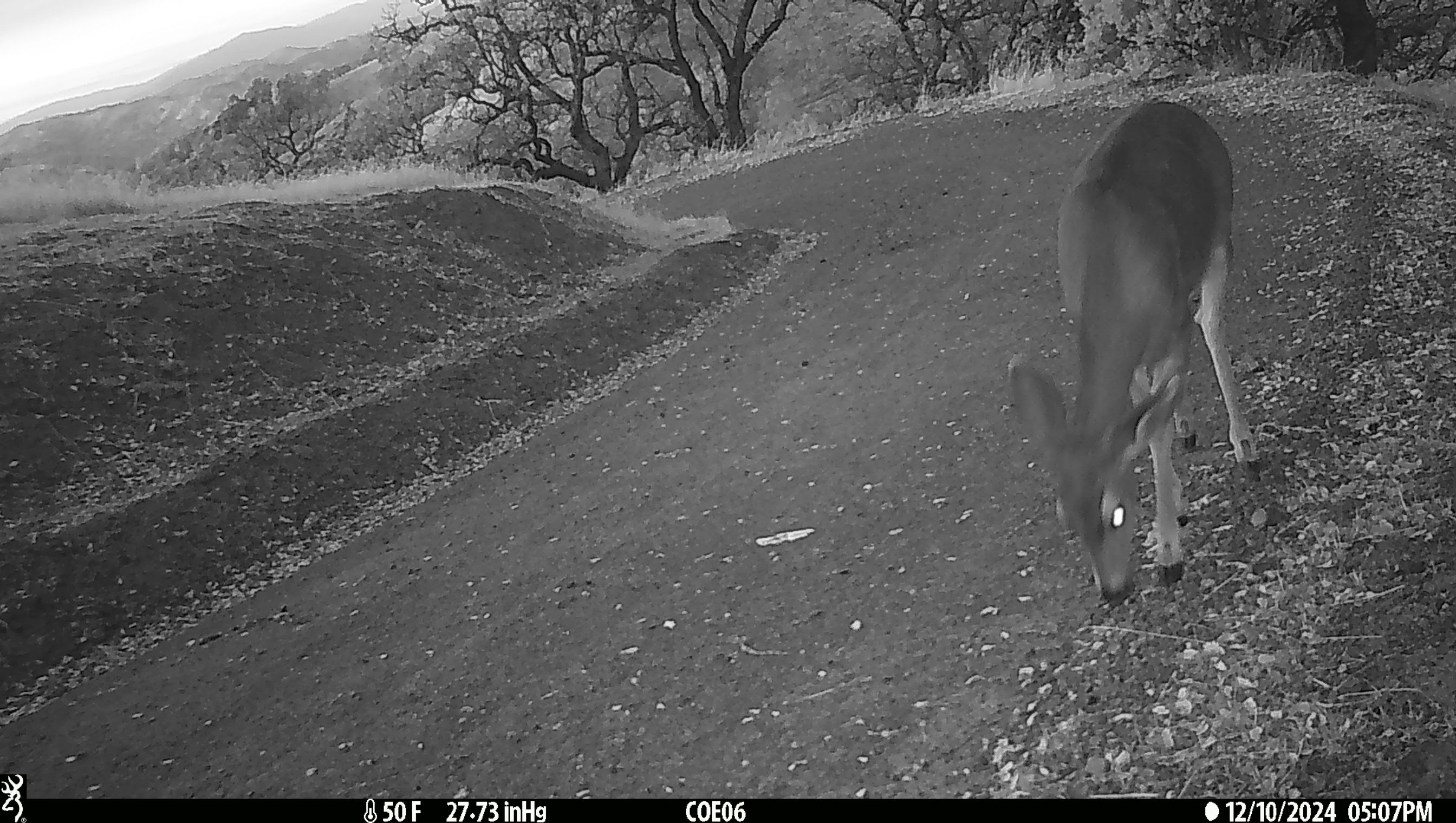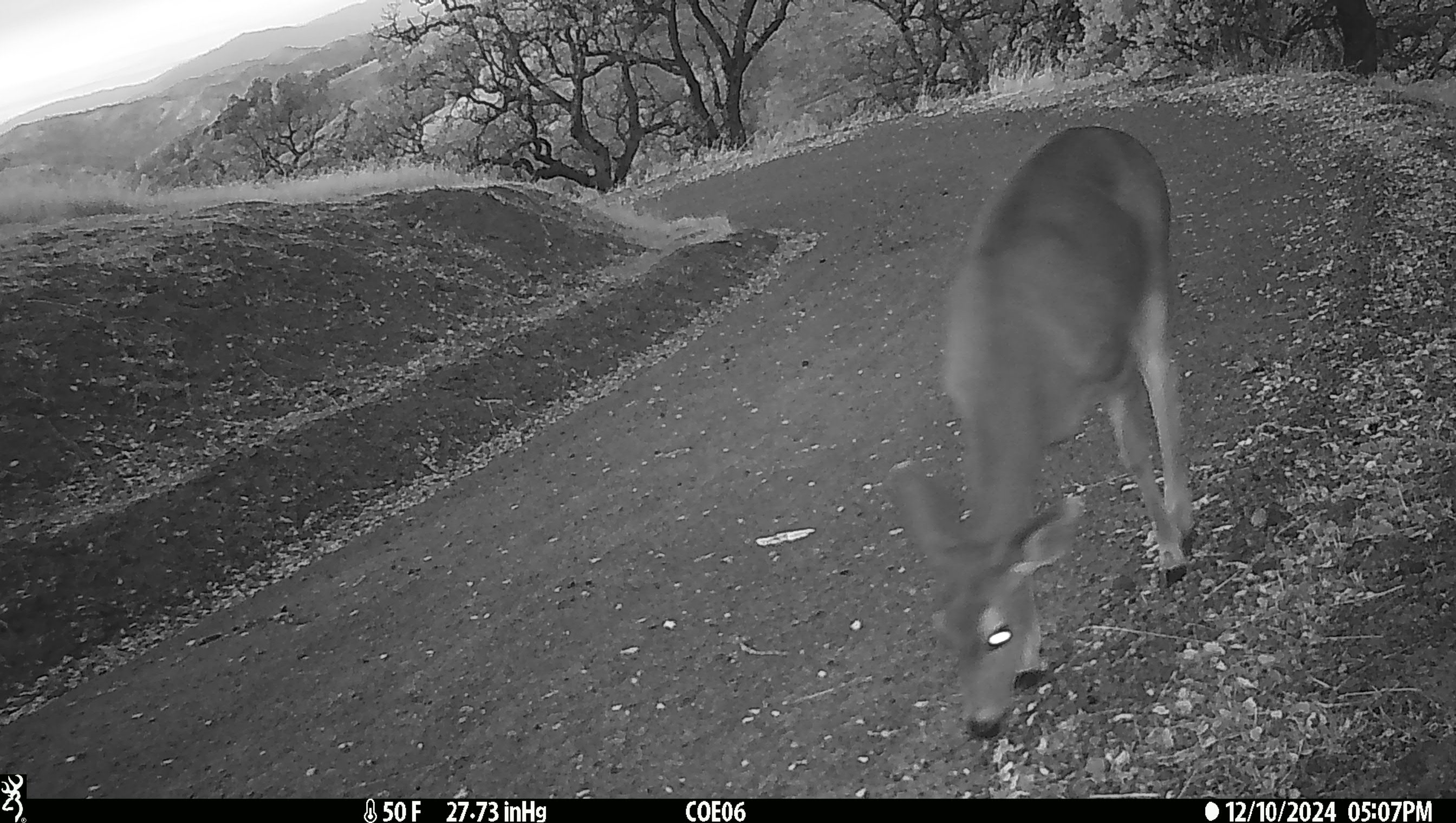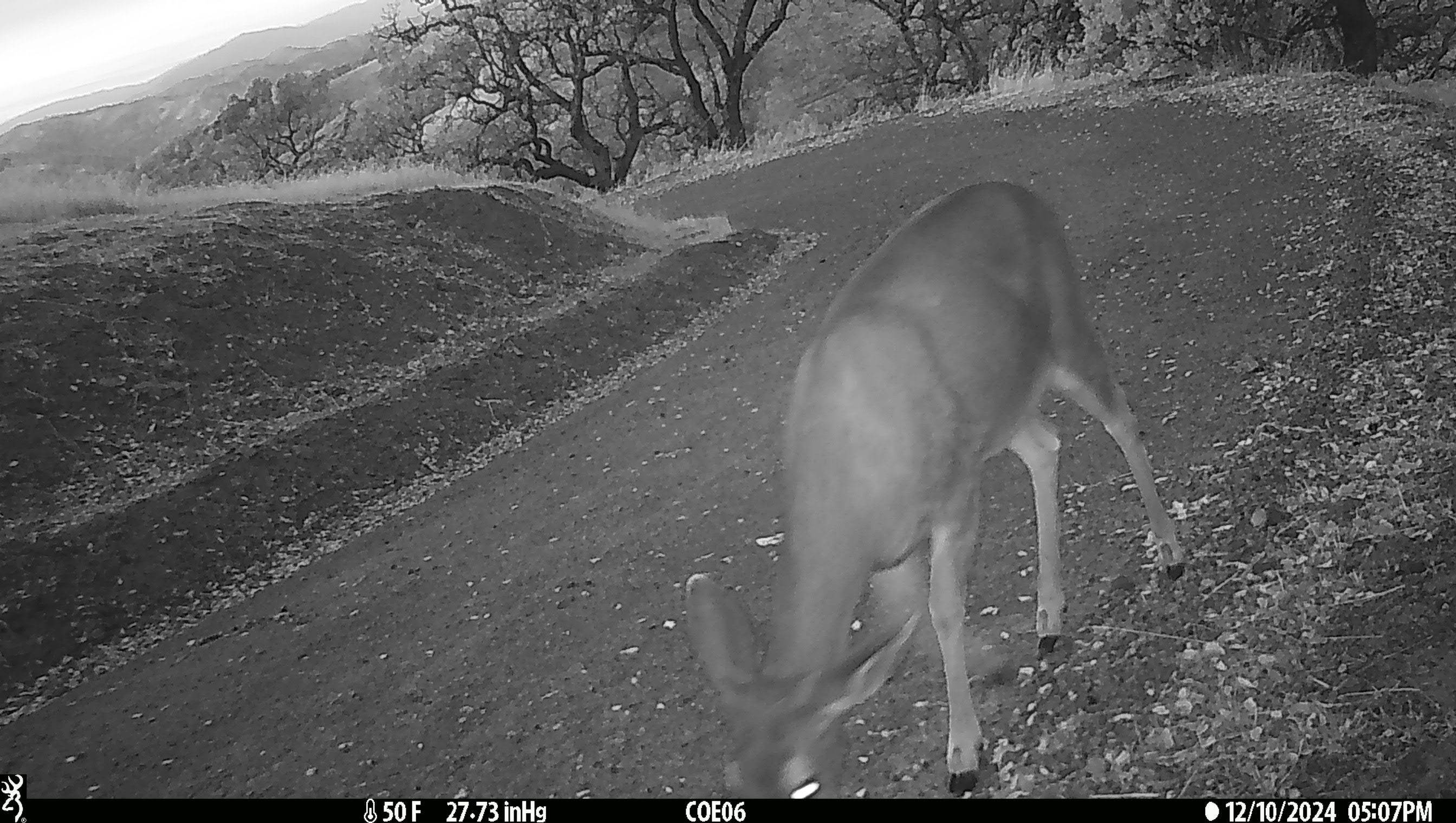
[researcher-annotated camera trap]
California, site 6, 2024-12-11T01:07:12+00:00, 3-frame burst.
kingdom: Animalia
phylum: Chordata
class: Mammalia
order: Artiodactyla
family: Cervidae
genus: Odocoileus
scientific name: Odocoileus hemionus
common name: mule deer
Mule deer (Odocoileus hemionus).